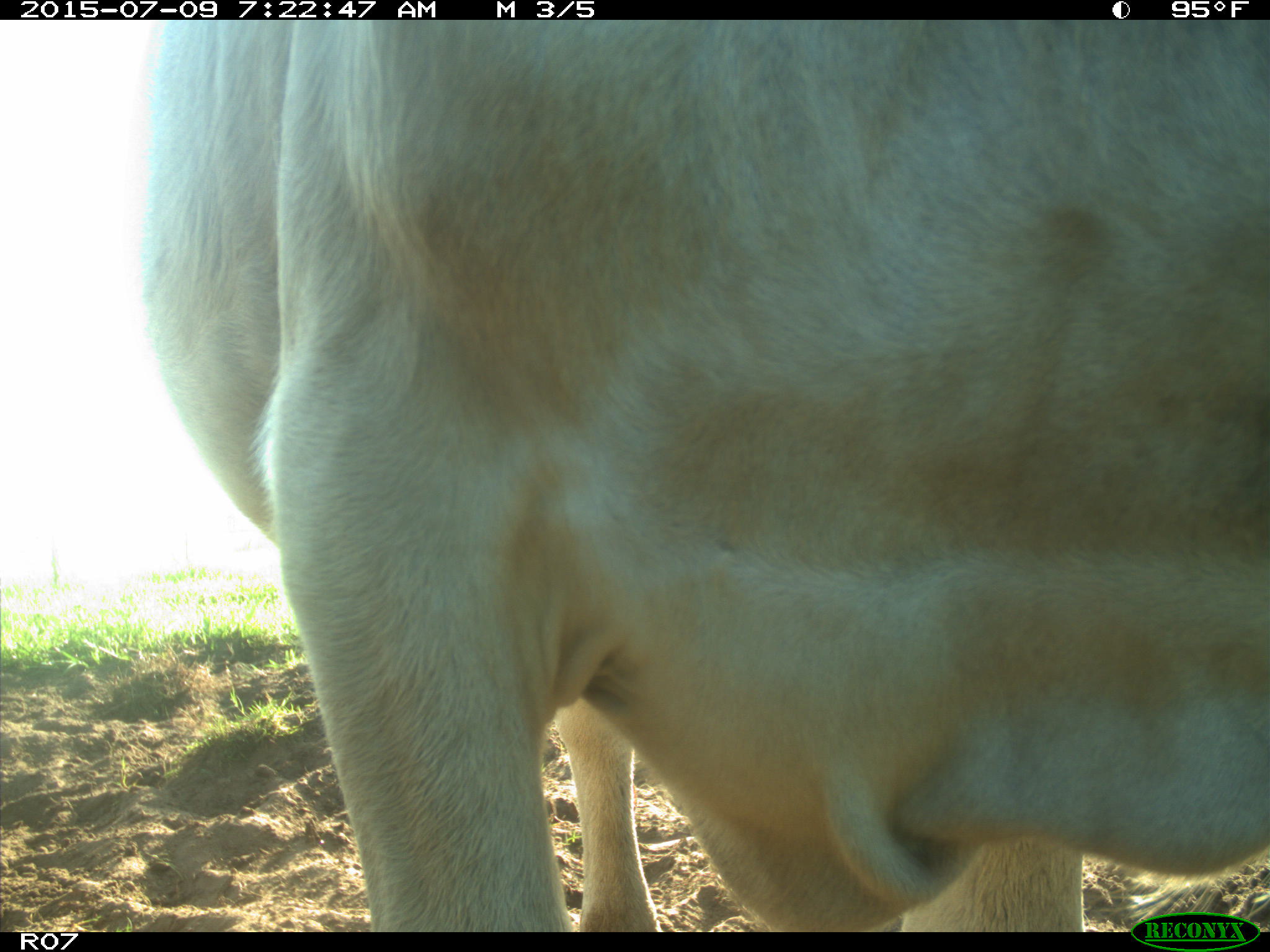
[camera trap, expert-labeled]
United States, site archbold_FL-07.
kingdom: Animalia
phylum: Chordata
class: Mammalia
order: Artiodactyla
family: Bovidae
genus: Bos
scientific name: Bos taurus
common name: domestic cow